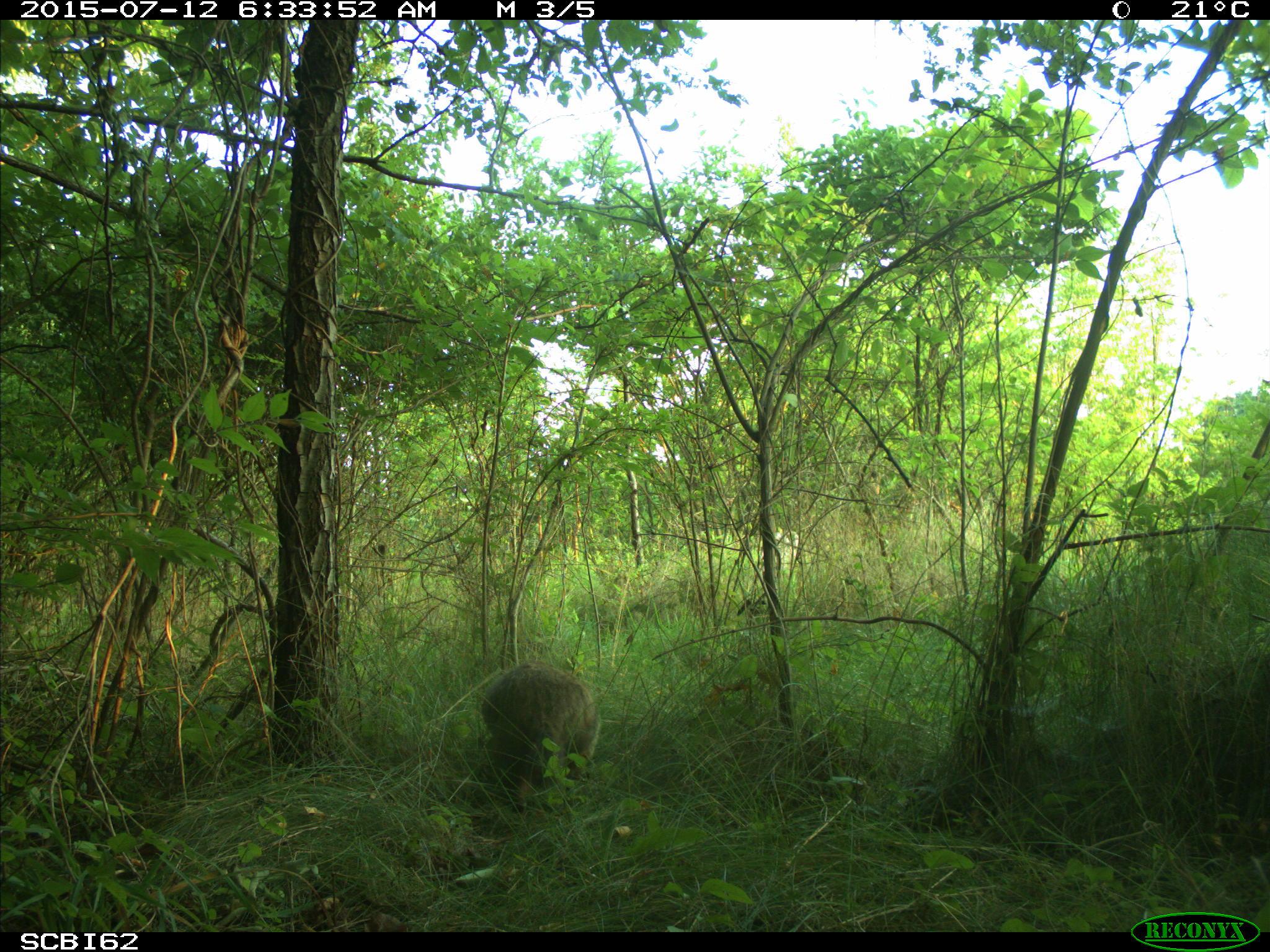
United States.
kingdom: Animalia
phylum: Chordata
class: Mammalia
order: Rodentia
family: Sciuridae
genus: Marmota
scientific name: Marmota monax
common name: woodchuck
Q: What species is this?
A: Woodchuck (Marmota monax).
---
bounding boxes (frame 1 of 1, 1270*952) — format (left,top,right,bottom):
Woodchuck: (472,657,602,781)